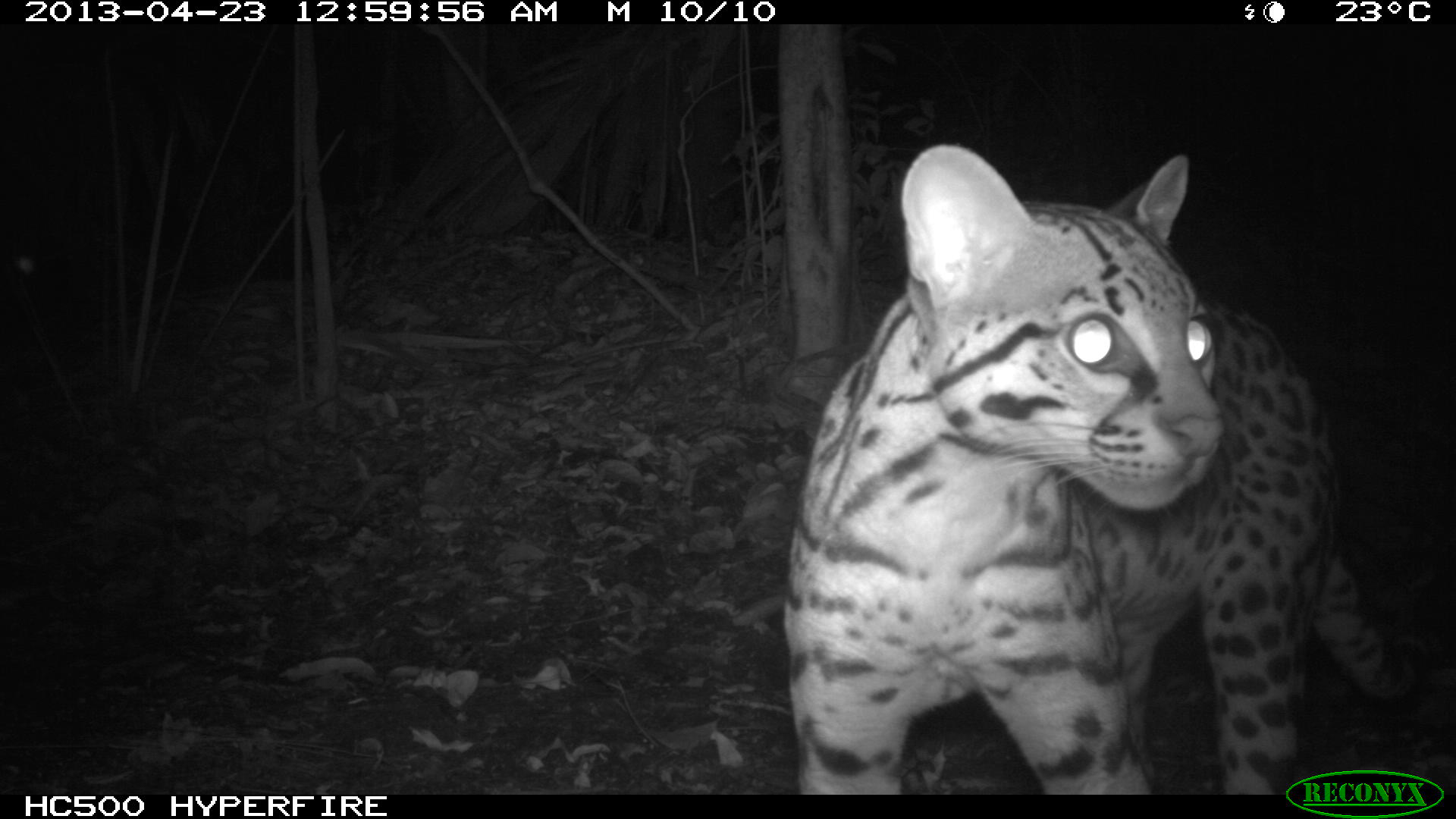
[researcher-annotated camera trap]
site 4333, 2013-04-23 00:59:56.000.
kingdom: Animalia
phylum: Chordata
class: Mammalia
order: Carnivora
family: Felidae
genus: Leopardus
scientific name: Leopardus pardalis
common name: ocelot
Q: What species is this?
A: Leopardus pardalis (ocelot).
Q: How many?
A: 1.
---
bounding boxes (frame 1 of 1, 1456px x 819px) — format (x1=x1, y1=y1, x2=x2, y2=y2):
leopardus pardalis: (x1=783, y1=143, x2=1417, y2=793)